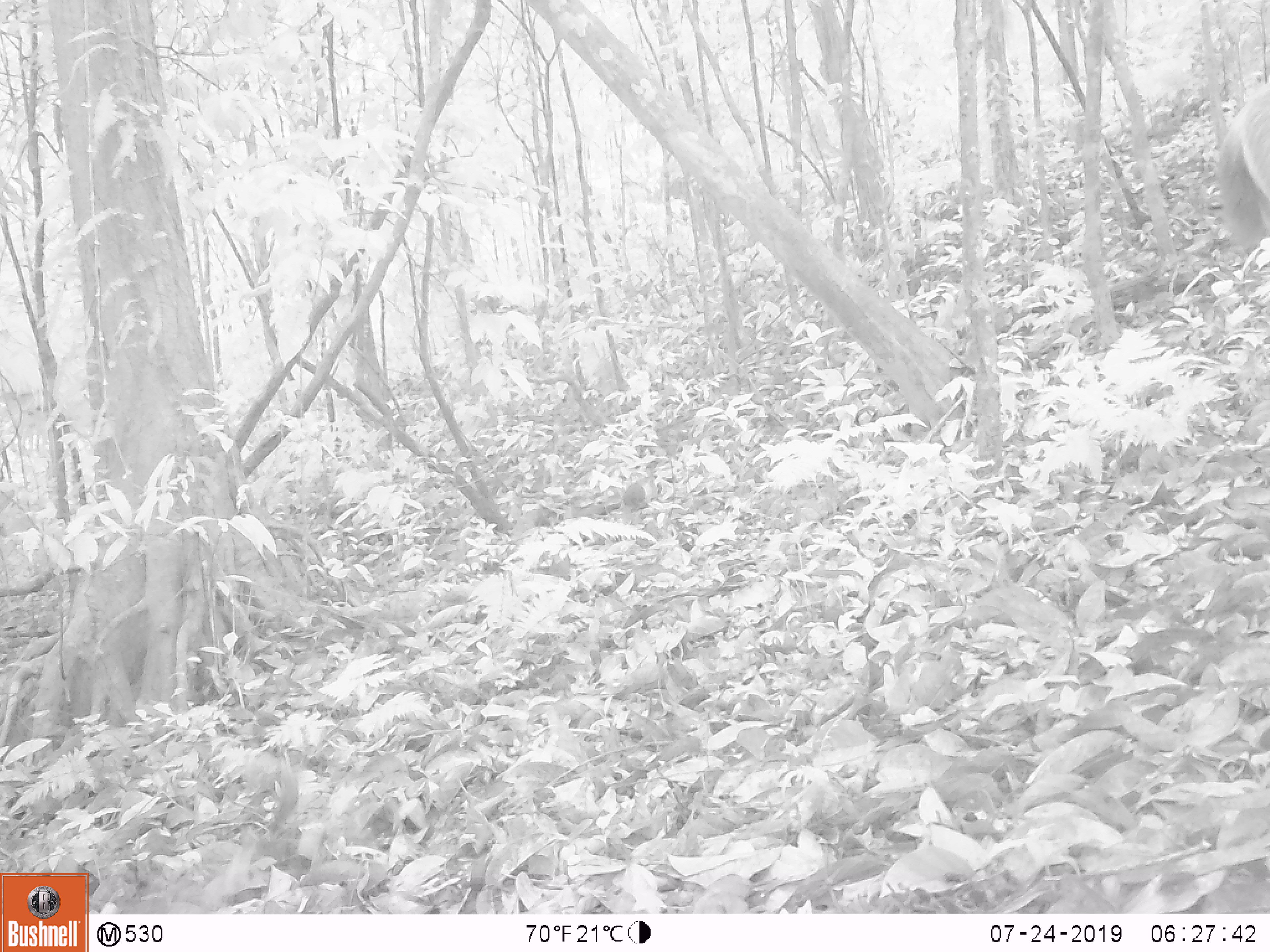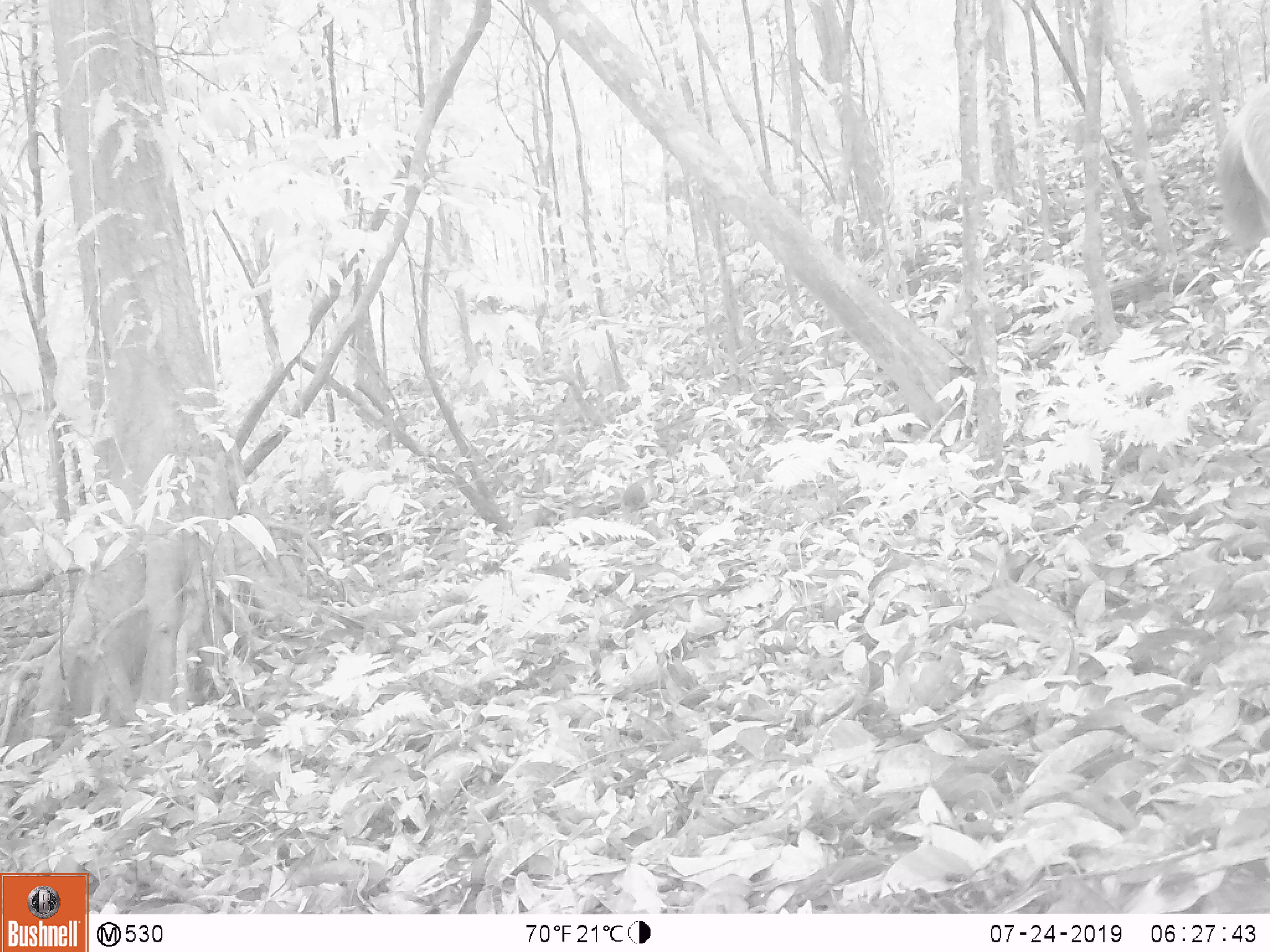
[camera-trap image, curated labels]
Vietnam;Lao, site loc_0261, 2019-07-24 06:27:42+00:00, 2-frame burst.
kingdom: Animalia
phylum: Chordata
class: Mammalia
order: Artiodactyla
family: Cervidae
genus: Rusa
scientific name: Rusa unicolor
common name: sambar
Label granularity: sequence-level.